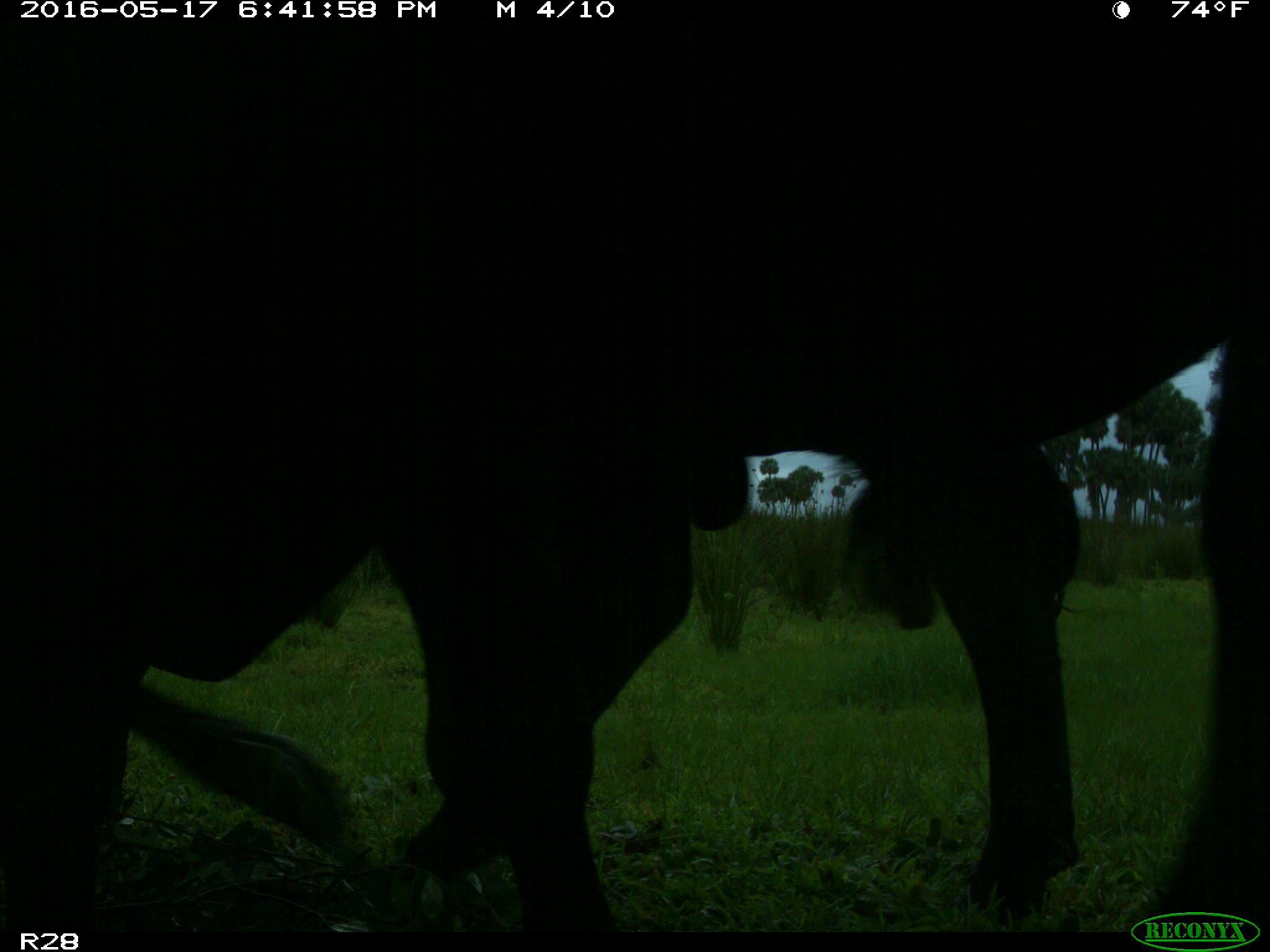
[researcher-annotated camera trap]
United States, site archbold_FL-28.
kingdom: Animalia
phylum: Chordata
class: Mammalia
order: Artiodactyla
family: Bovidae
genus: Bos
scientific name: Bos taurus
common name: domestic cow